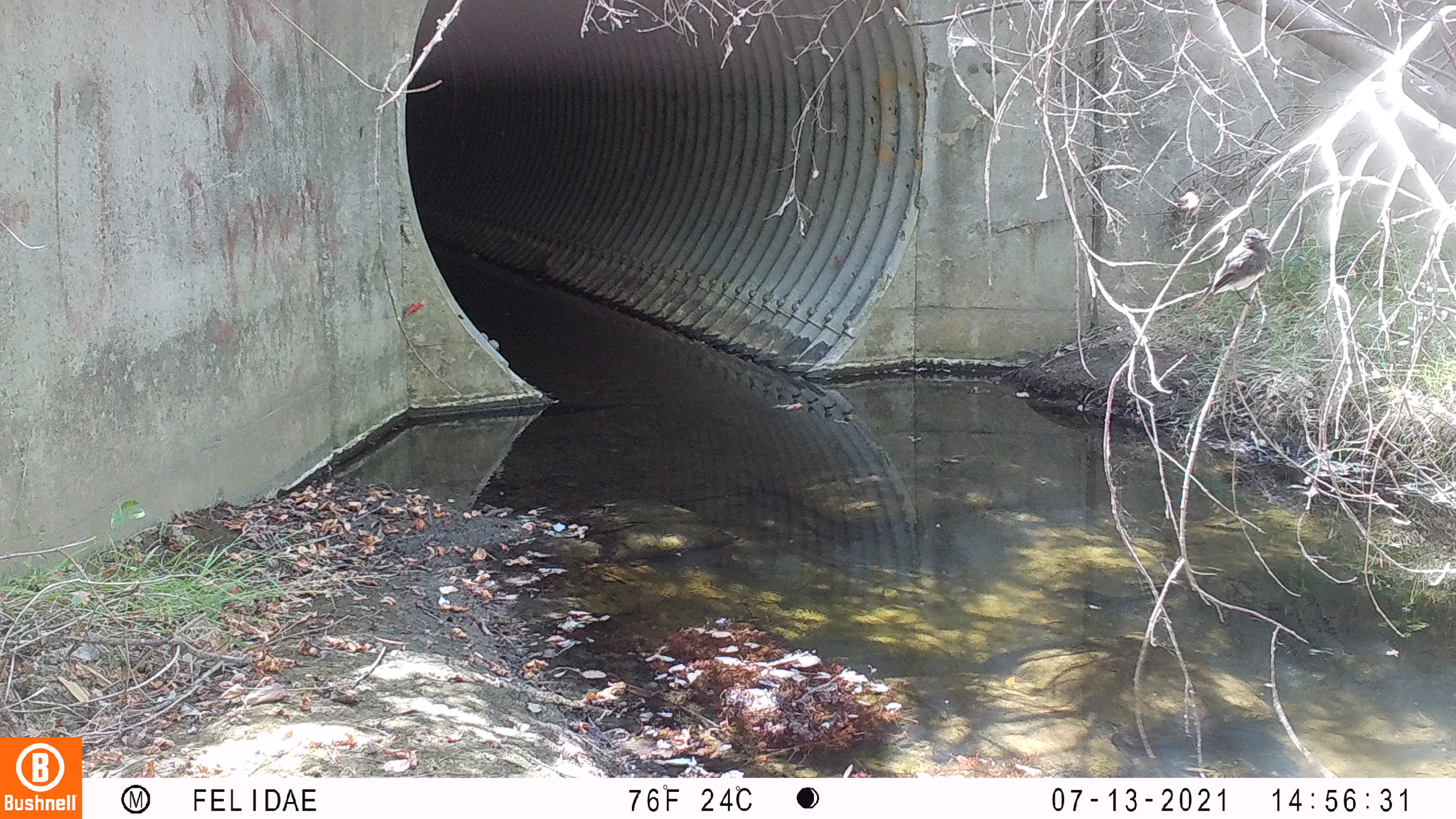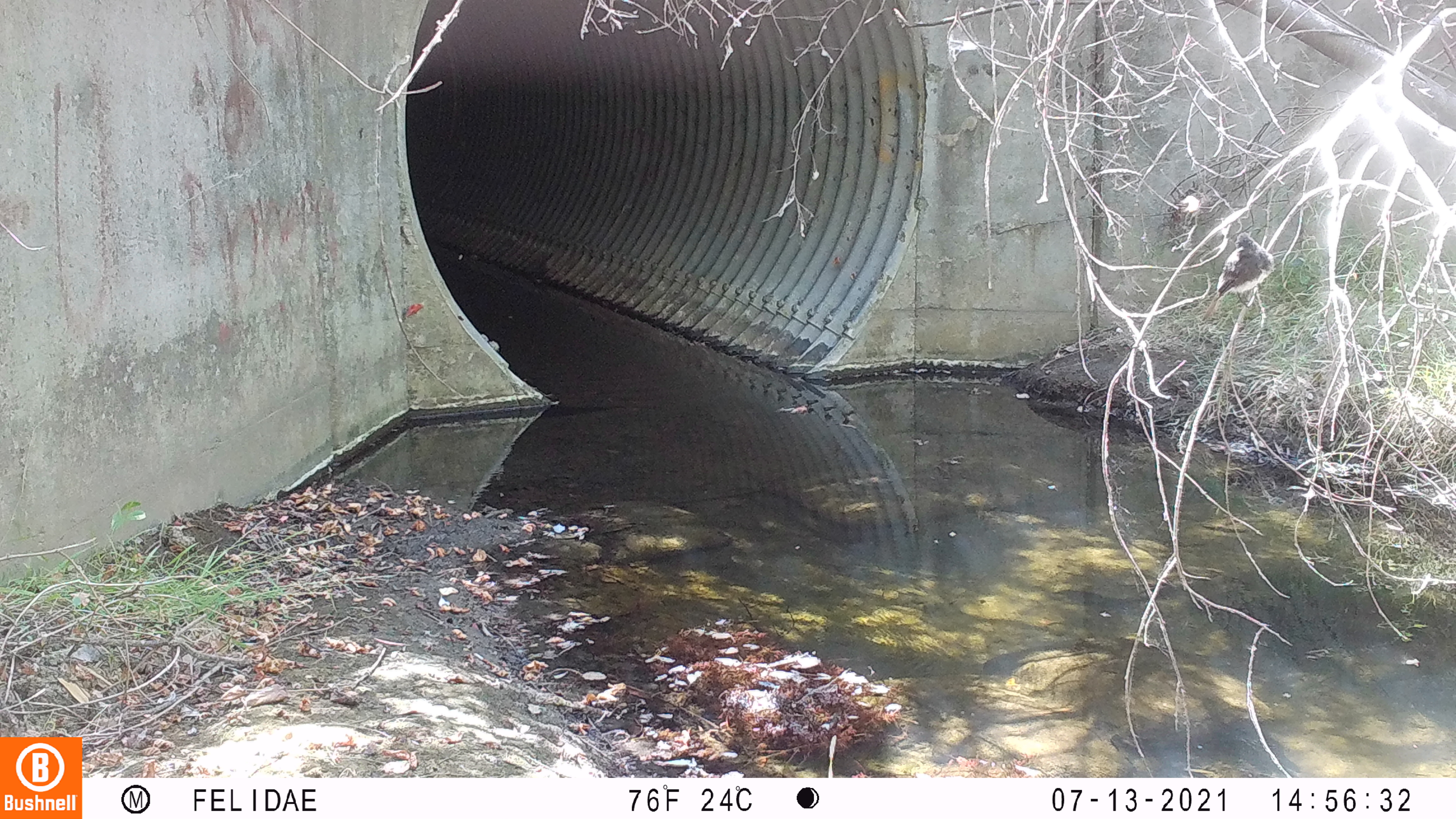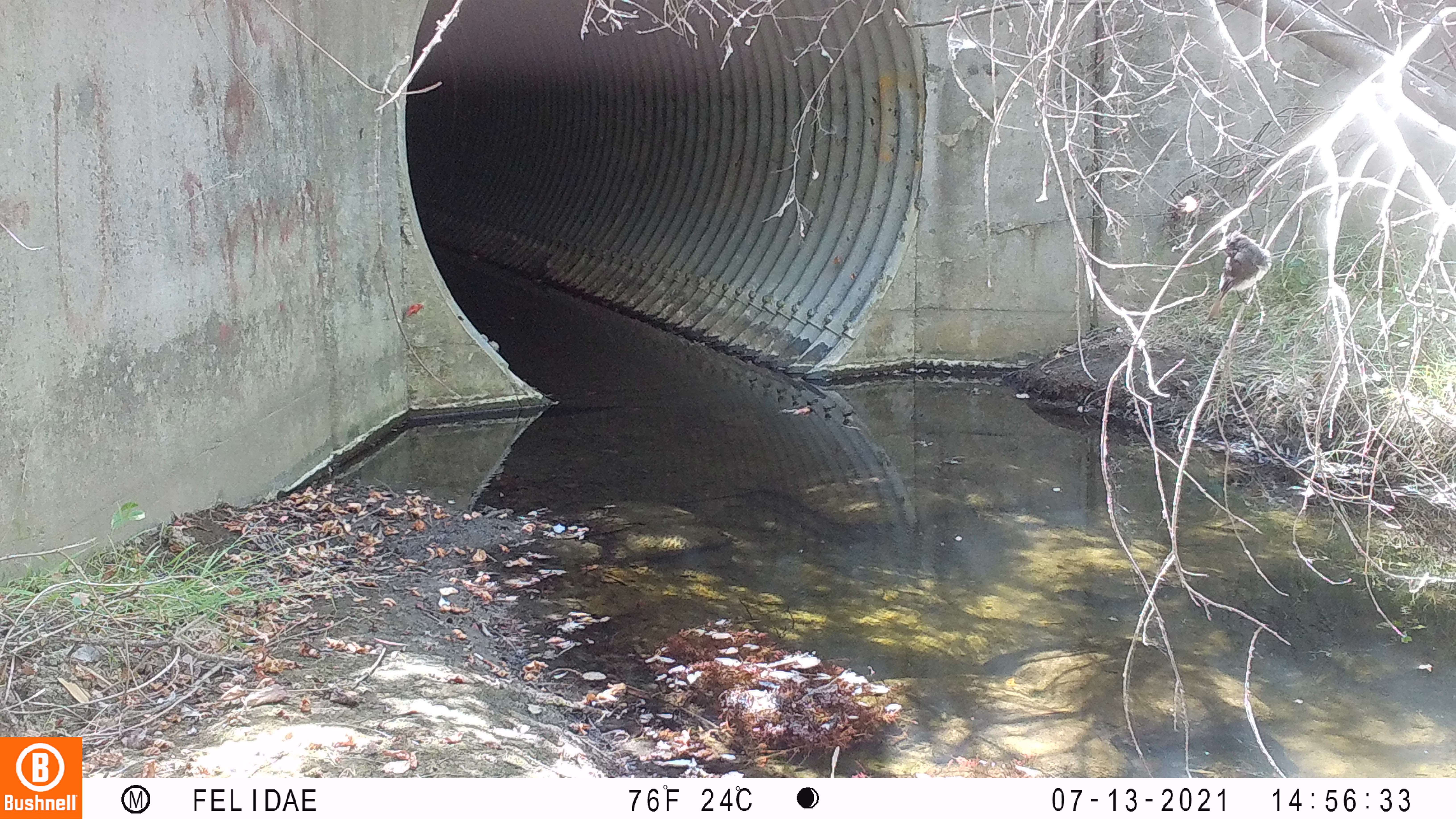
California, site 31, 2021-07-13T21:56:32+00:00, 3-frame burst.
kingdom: Animalia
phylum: Chordata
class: Aves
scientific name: Aves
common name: bird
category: unknown bird